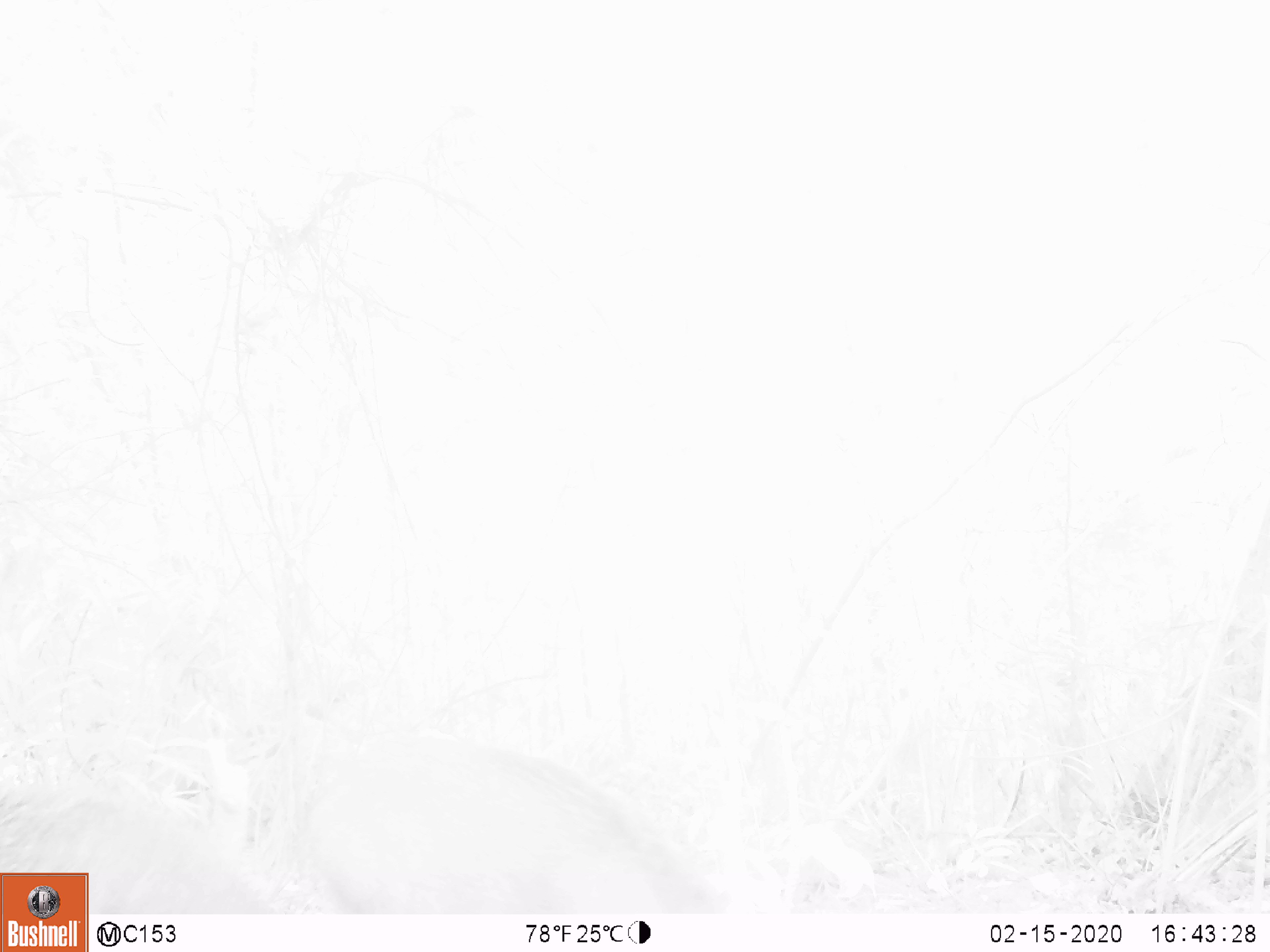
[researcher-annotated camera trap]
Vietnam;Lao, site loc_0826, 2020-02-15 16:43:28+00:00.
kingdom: Animalia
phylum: Chordata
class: Mammalia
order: Artiodactyla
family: Suidae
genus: Sus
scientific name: Sus scrofa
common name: eurasian wild pig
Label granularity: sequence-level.